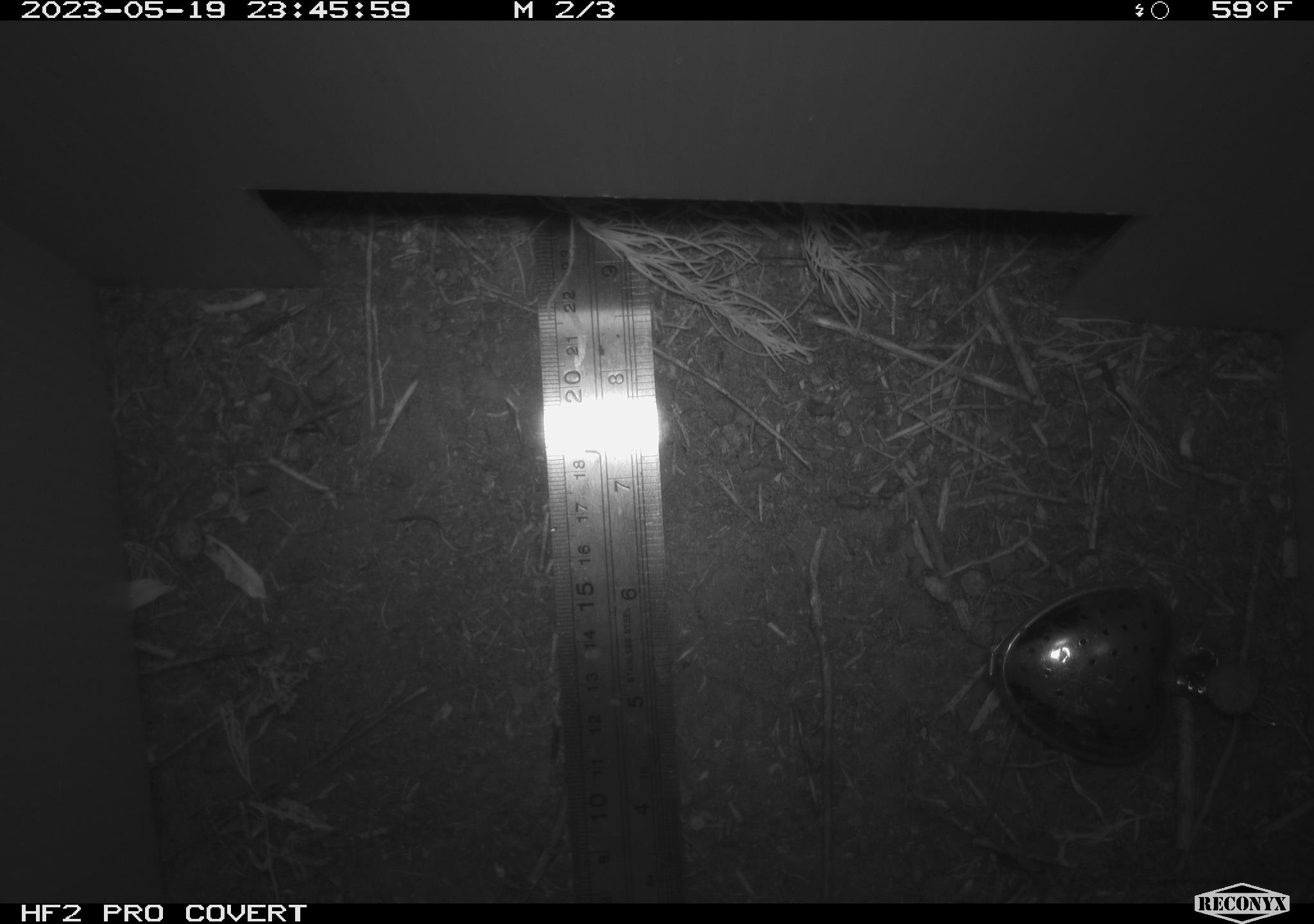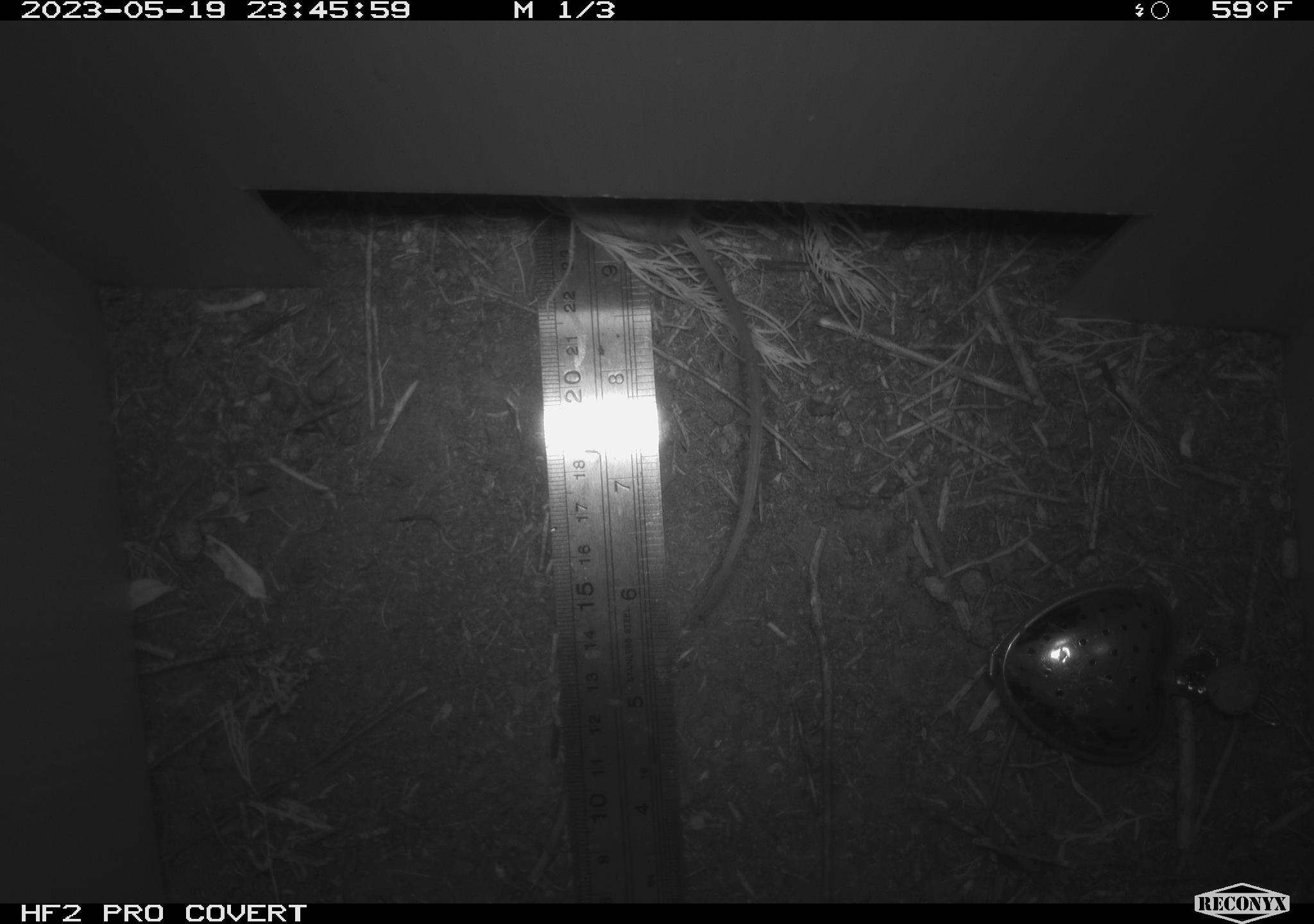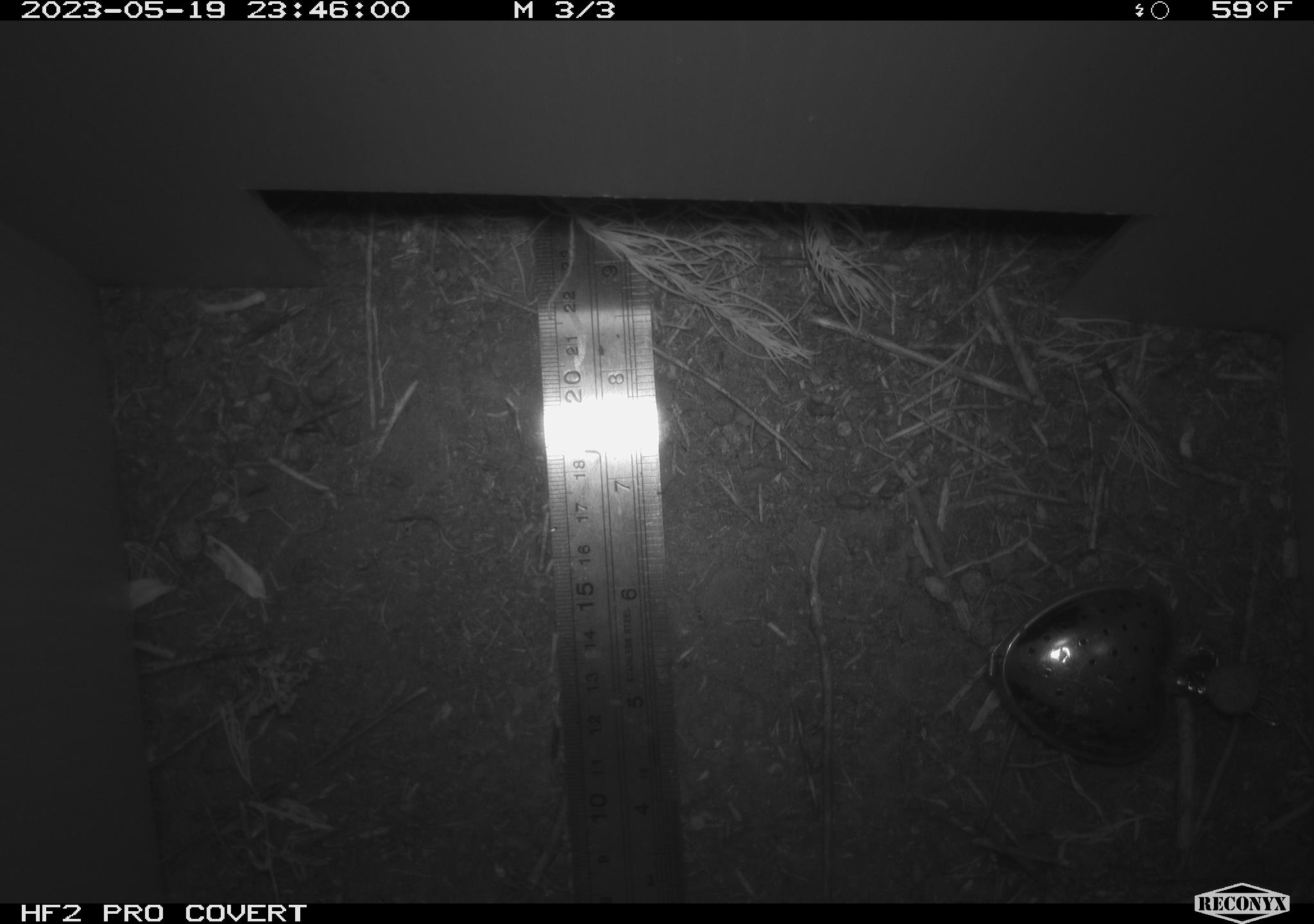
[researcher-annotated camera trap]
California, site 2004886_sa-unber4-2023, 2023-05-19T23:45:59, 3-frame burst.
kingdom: Animalia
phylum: Chordata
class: Mammalia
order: Rodentia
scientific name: Rodentia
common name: mouse species